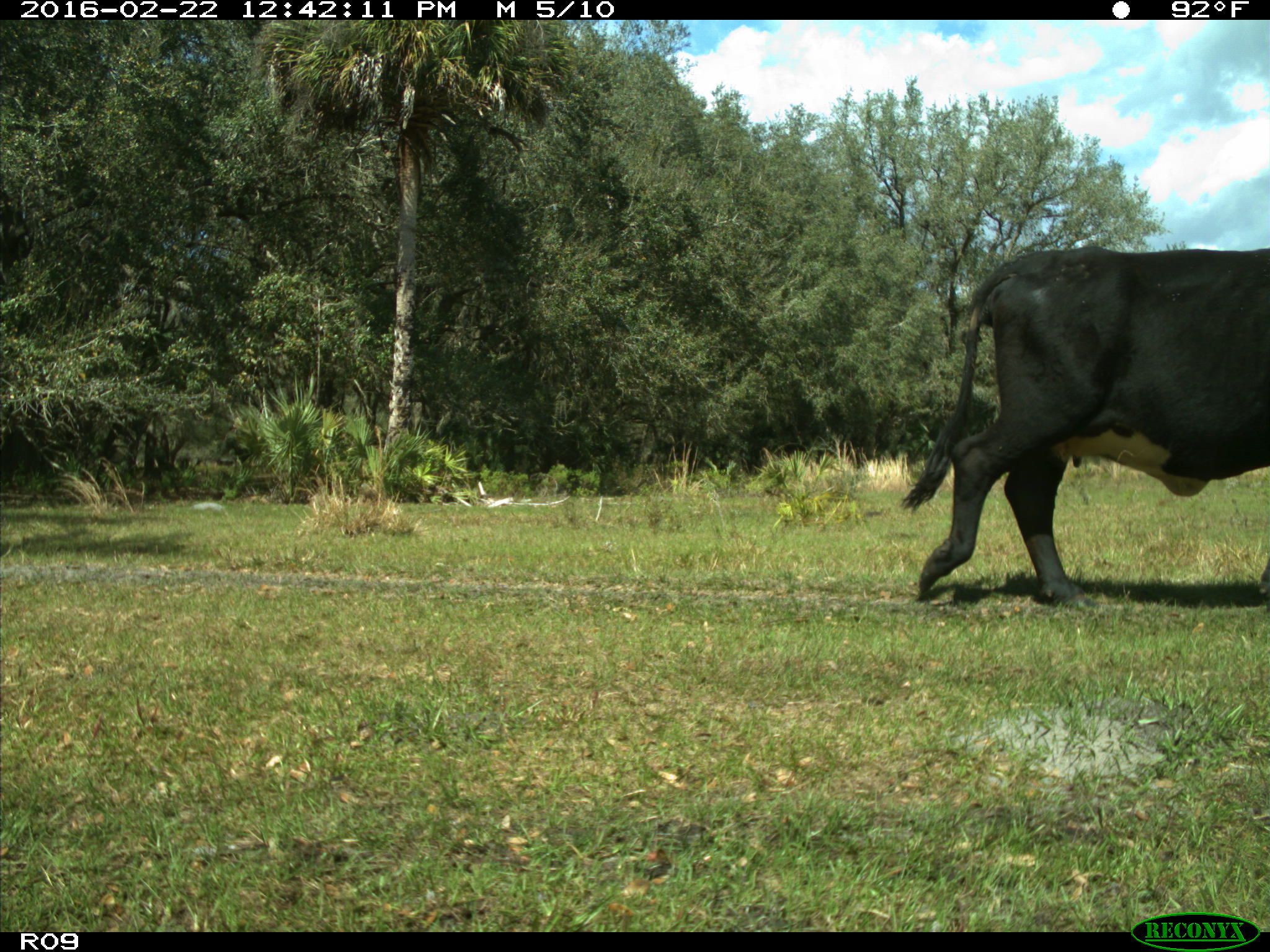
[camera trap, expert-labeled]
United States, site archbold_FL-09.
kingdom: Animalia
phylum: Chordata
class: Mammalia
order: Artiodactyla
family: Bovidae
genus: Bos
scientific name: Bos taurus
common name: domestic cow